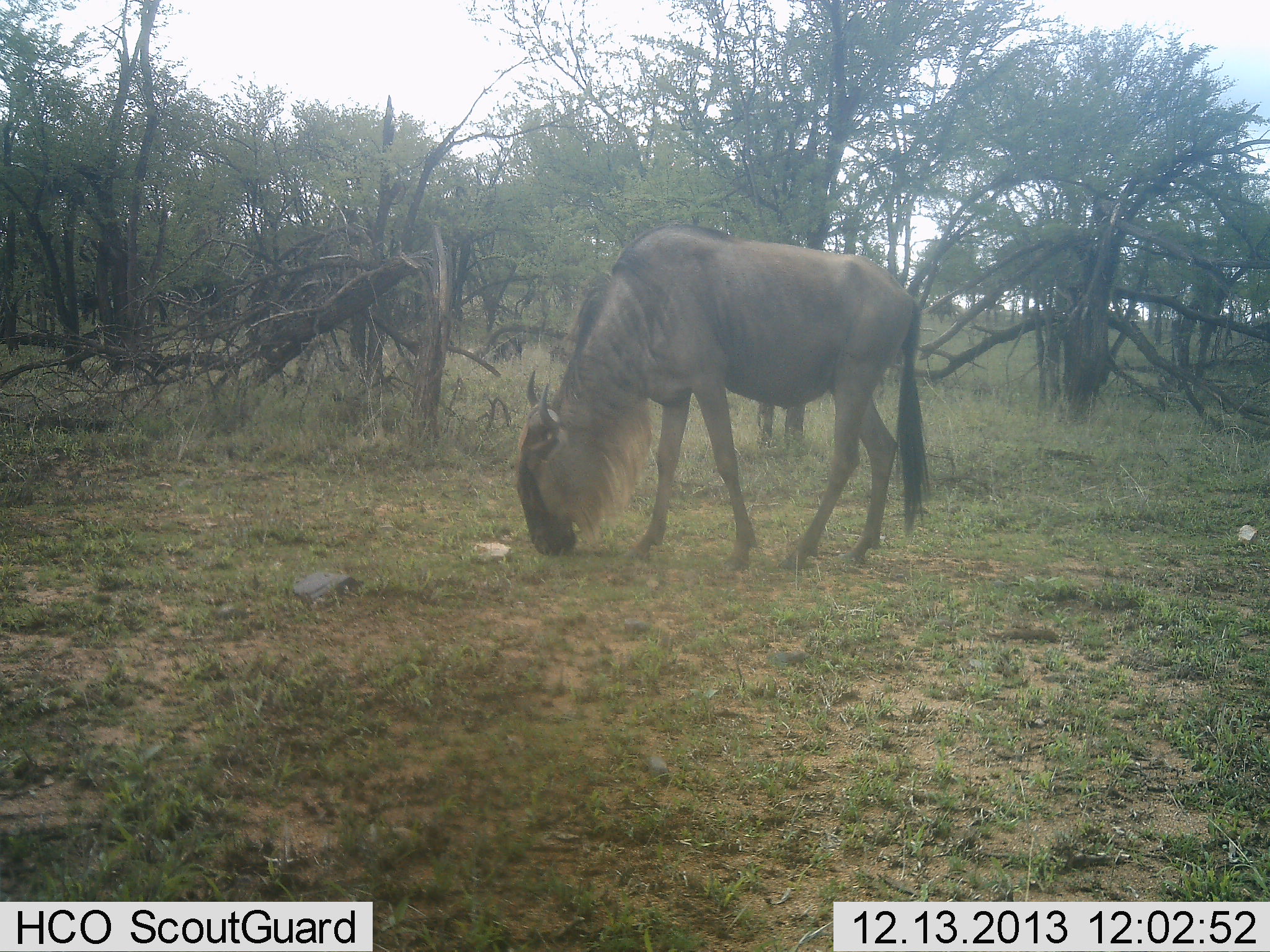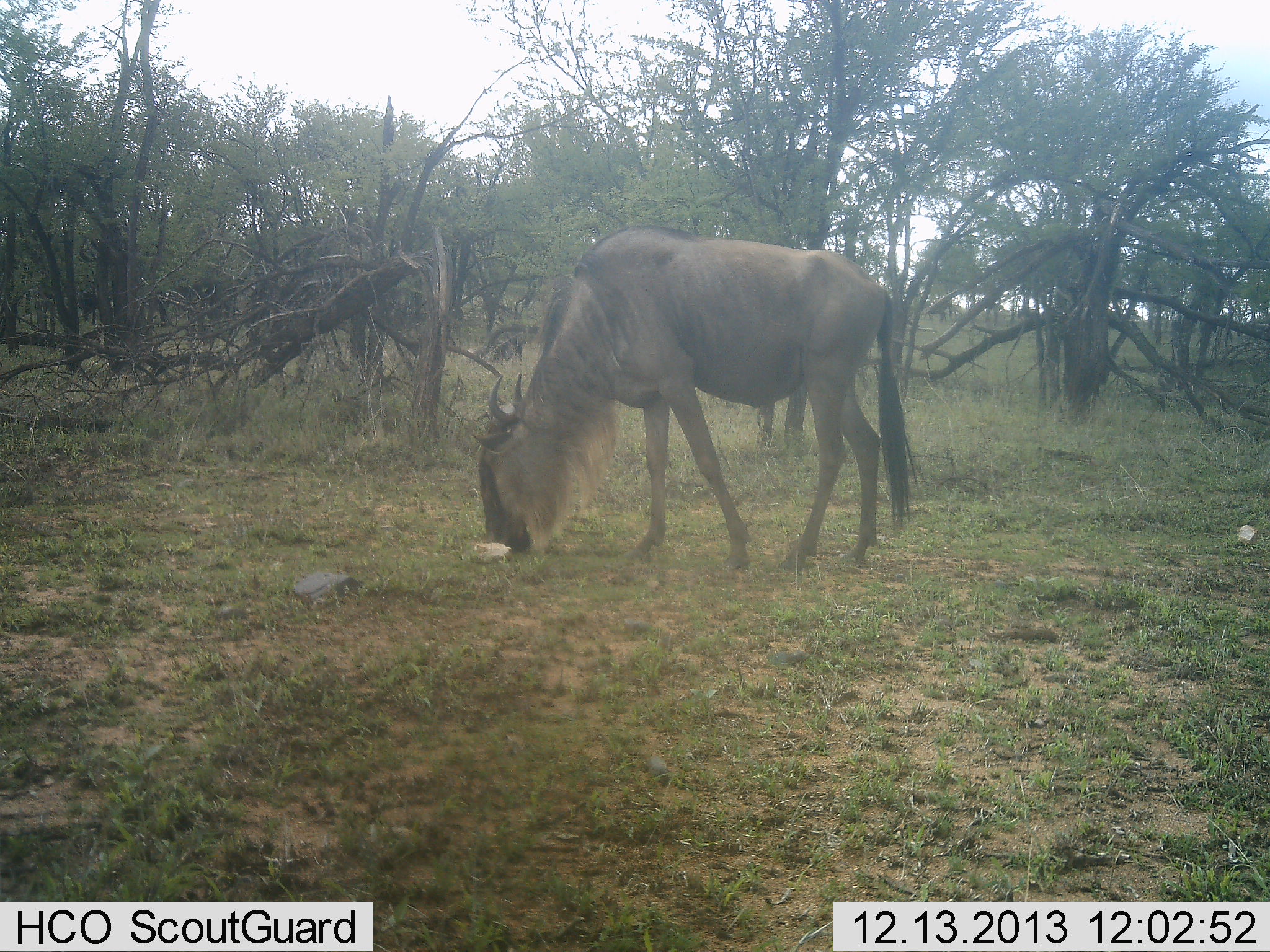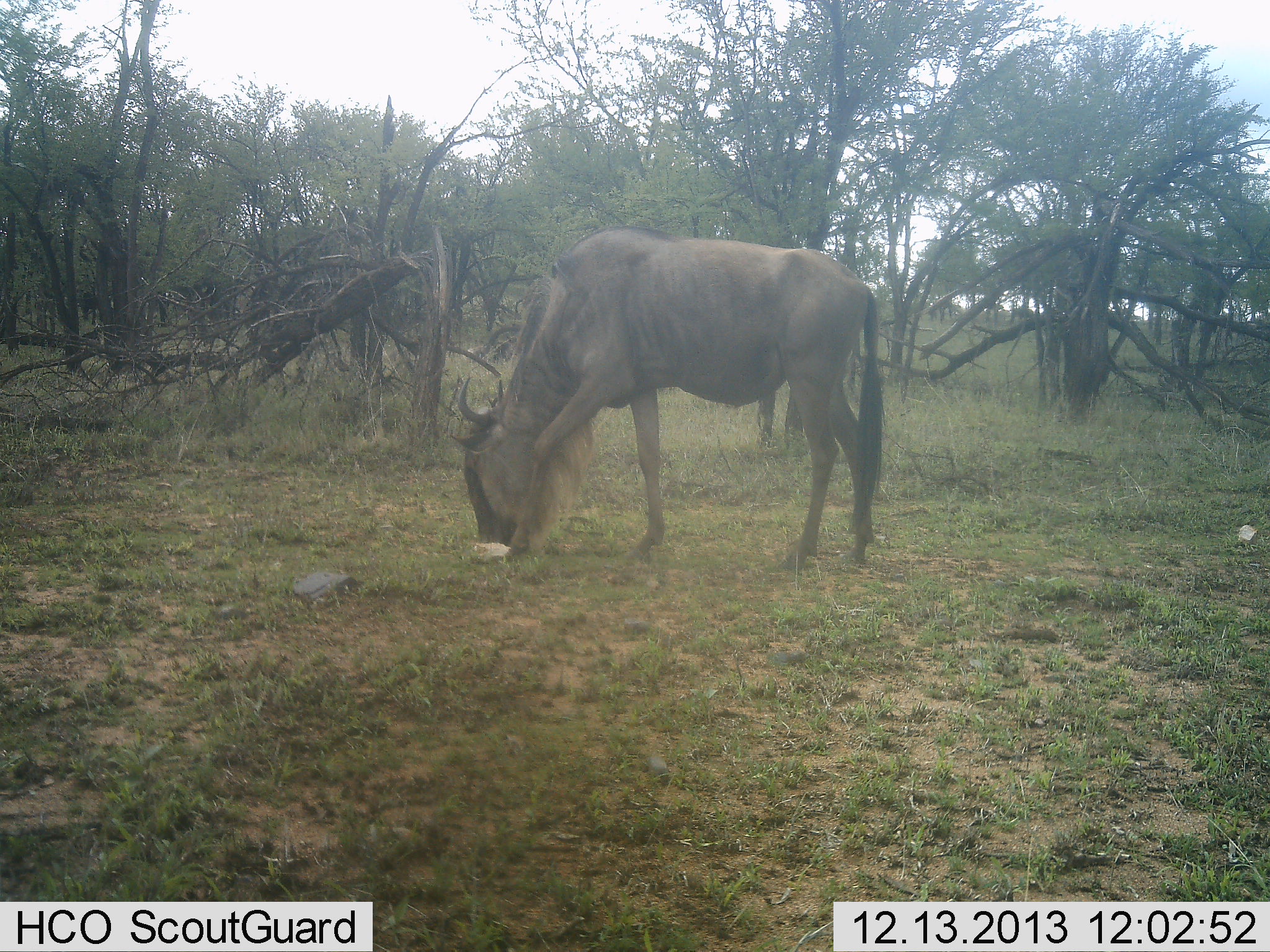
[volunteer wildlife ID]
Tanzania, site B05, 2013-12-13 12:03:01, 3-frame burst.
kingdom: Animalia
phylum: Chordata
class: Mammalia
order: Artiodactyla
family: Bovidae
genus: Connochaetes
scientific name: Connochaetes taurinus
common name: blue wildebeest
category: wildebeest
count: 1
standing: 40%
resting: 0%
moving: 20%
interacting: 0%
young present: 0%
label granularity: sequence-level